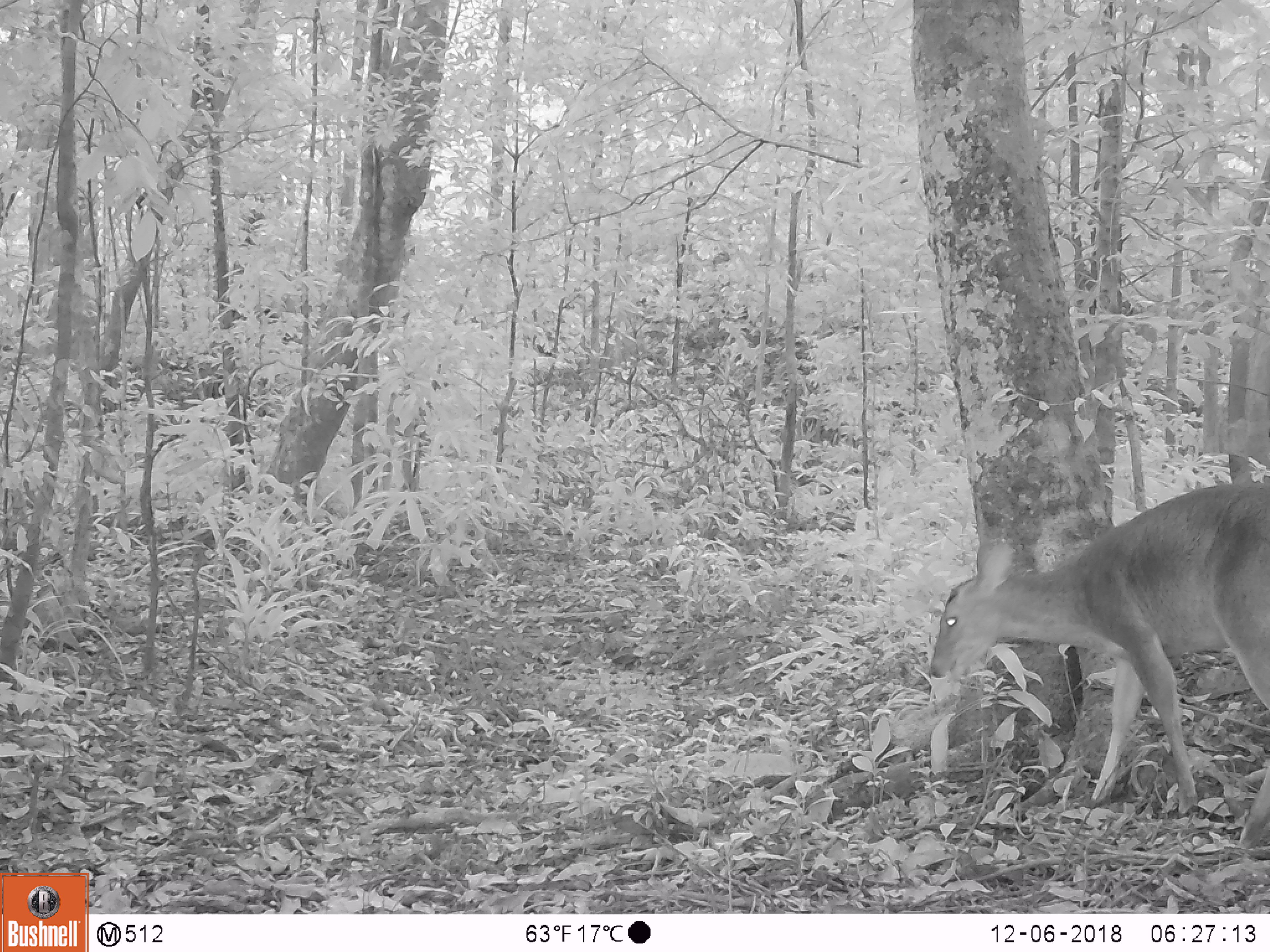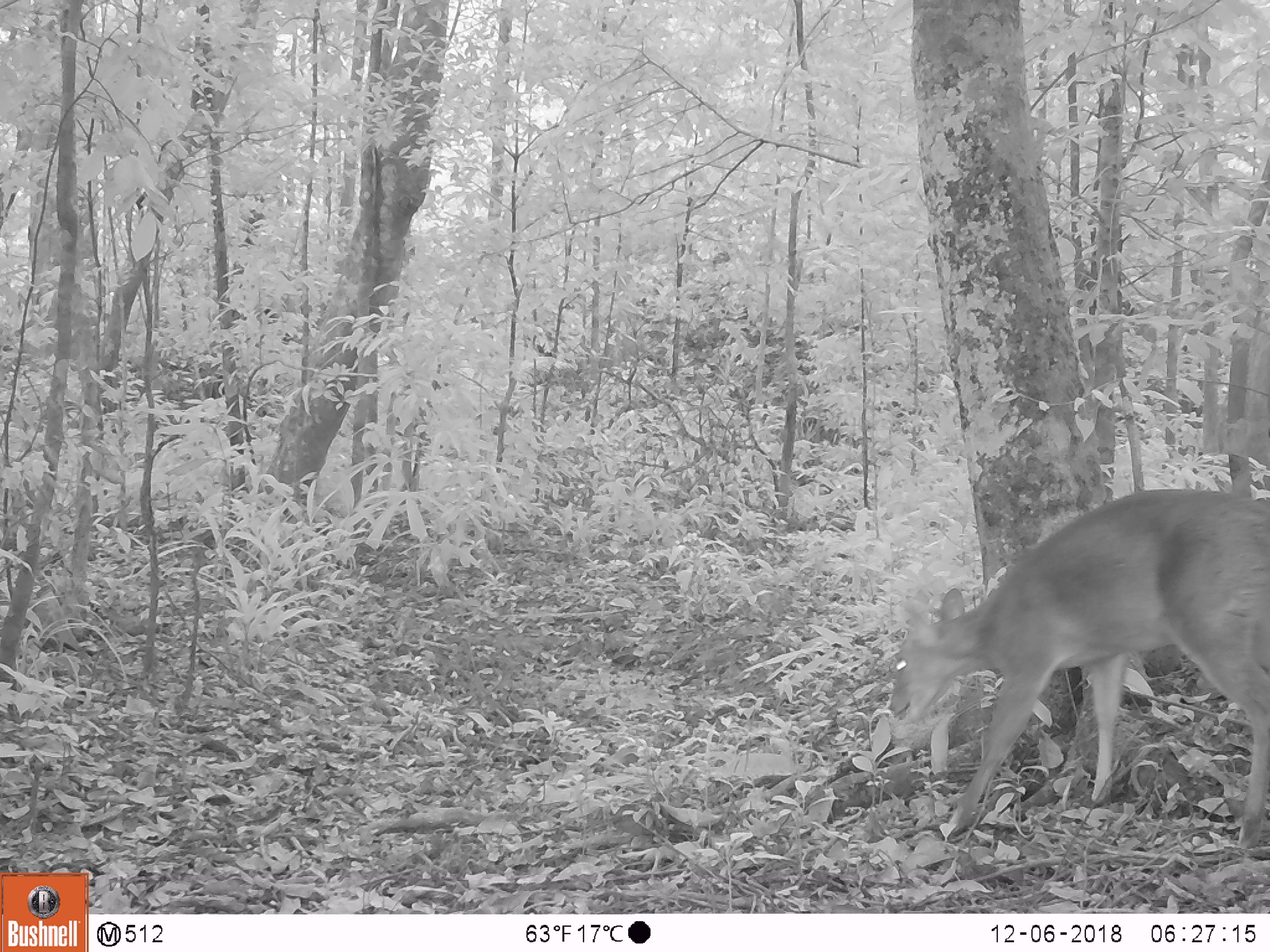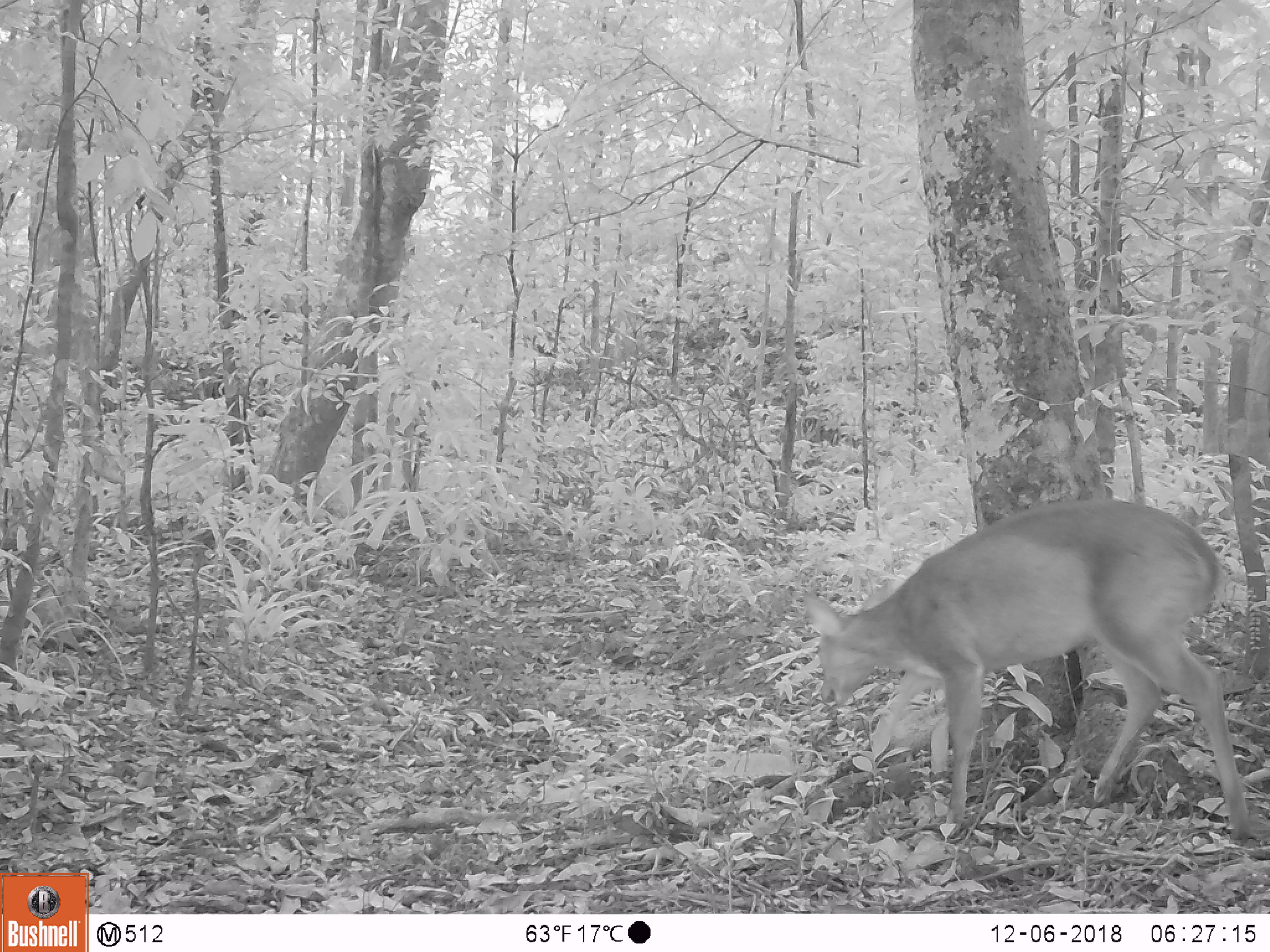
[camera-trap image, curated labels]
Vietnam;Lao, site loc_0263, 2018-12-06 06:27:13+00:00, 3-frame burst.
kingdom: Animalia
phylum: Chordata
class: Mammalia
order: Artiodactyla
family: Cervidae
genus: Muntiacus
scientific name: Muntiacus vuquangensis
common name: large-antlered muntjac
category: large antlered muntjac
Large antlered muntjac (large-antlered muntjac) (Muntiacus vuquangensis). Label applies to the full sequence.